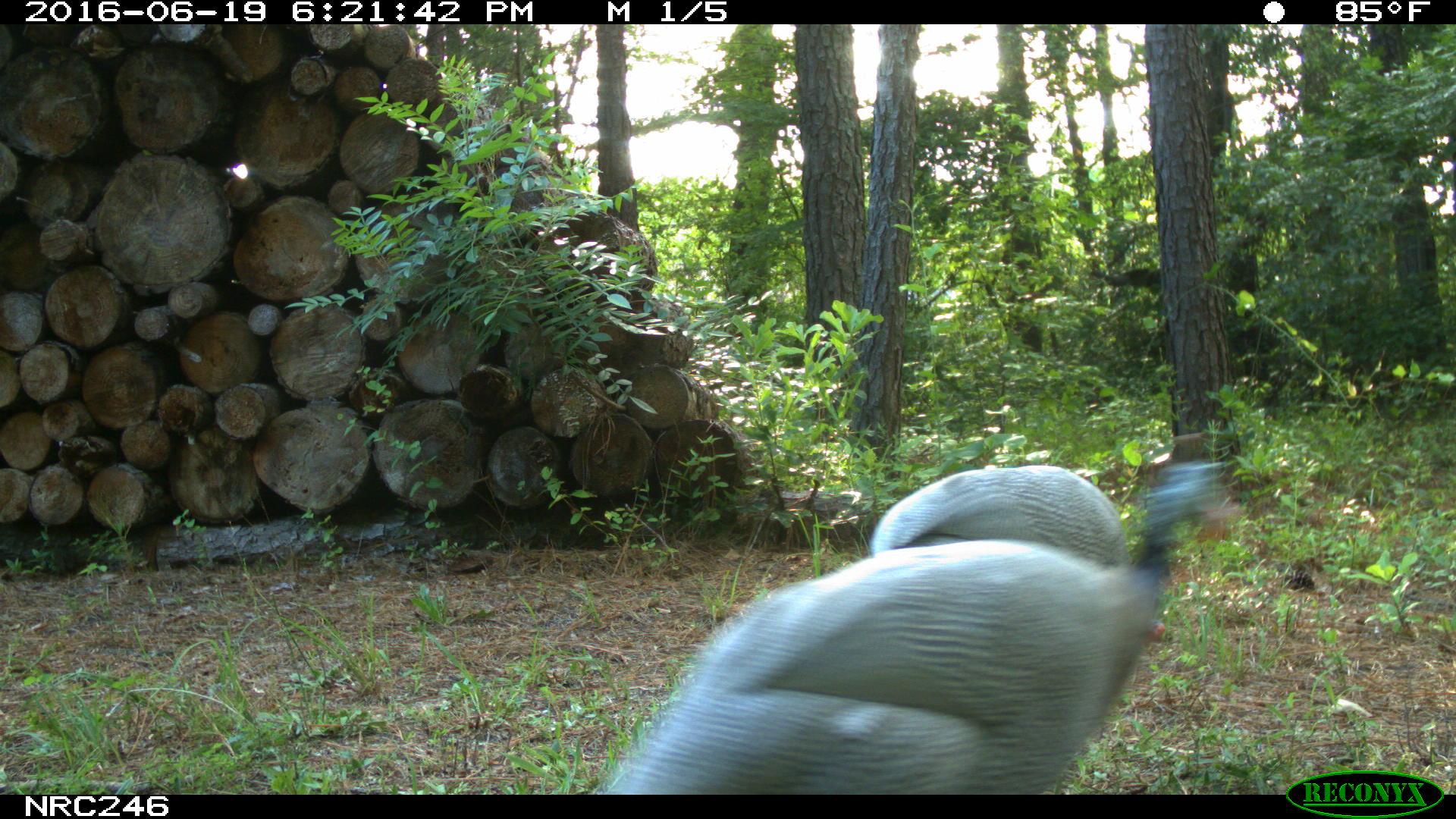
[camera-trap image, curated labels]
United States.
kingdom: Animalia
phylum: Chordata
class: Aves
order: Galliformes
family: Phasianidae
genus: Meleagris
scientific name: Meleagris gallopavo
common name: wild turkey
Wild Turkey (Meleagris gallopavo).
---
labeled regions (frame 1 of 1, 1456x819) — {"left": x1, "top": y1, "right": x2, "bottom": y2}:
Wild Turkey: {"left": 595, "top": 435, "right": 1276, "bottom": 790}